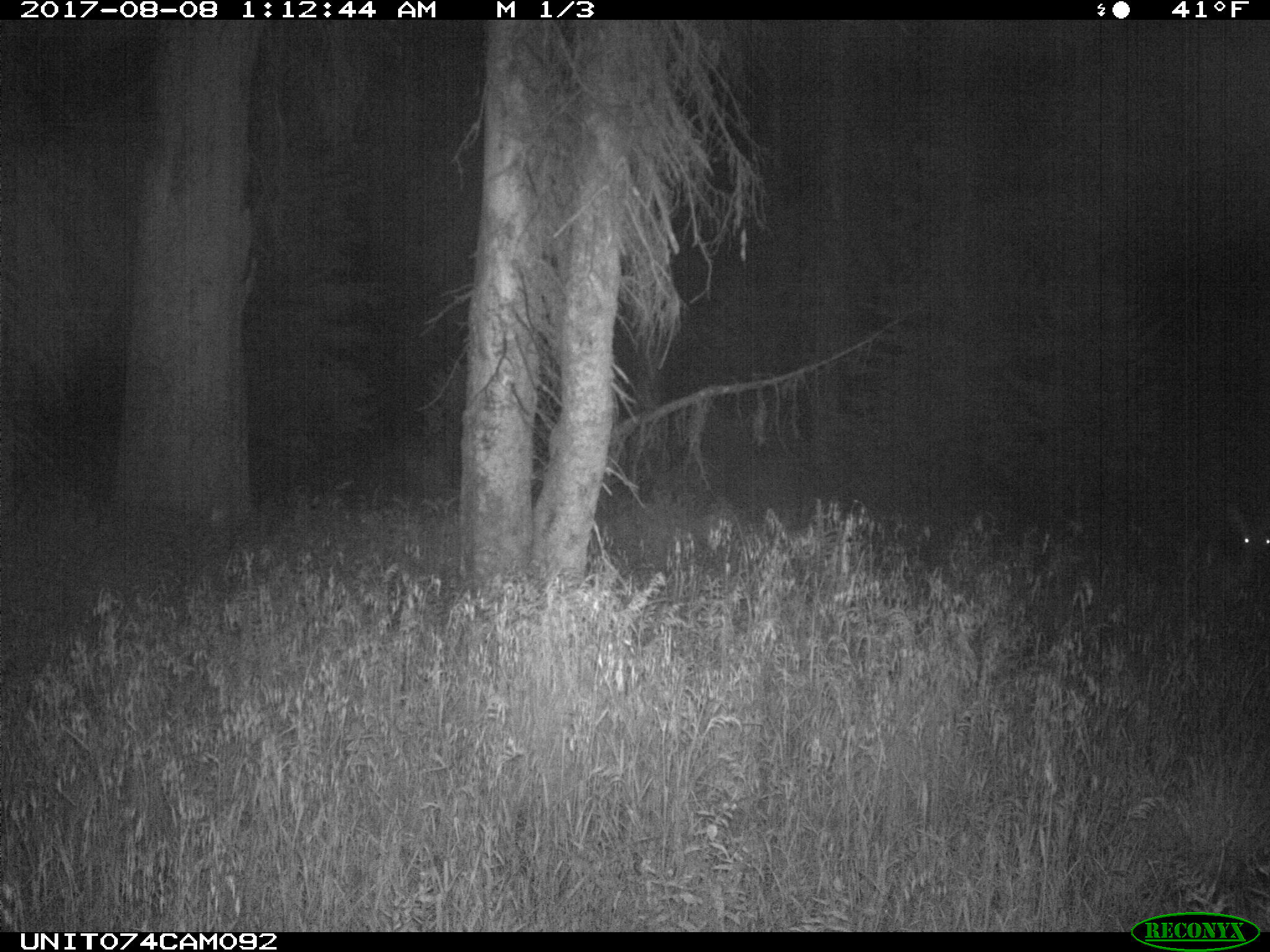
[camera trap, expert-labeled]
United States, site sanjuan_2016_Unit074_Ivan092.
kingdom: Animalia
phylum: Chordata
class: Mammalia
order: Artiodactyla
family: Cervidae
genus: Odocoileus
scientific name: Odocoileus hemionus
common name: mule deer